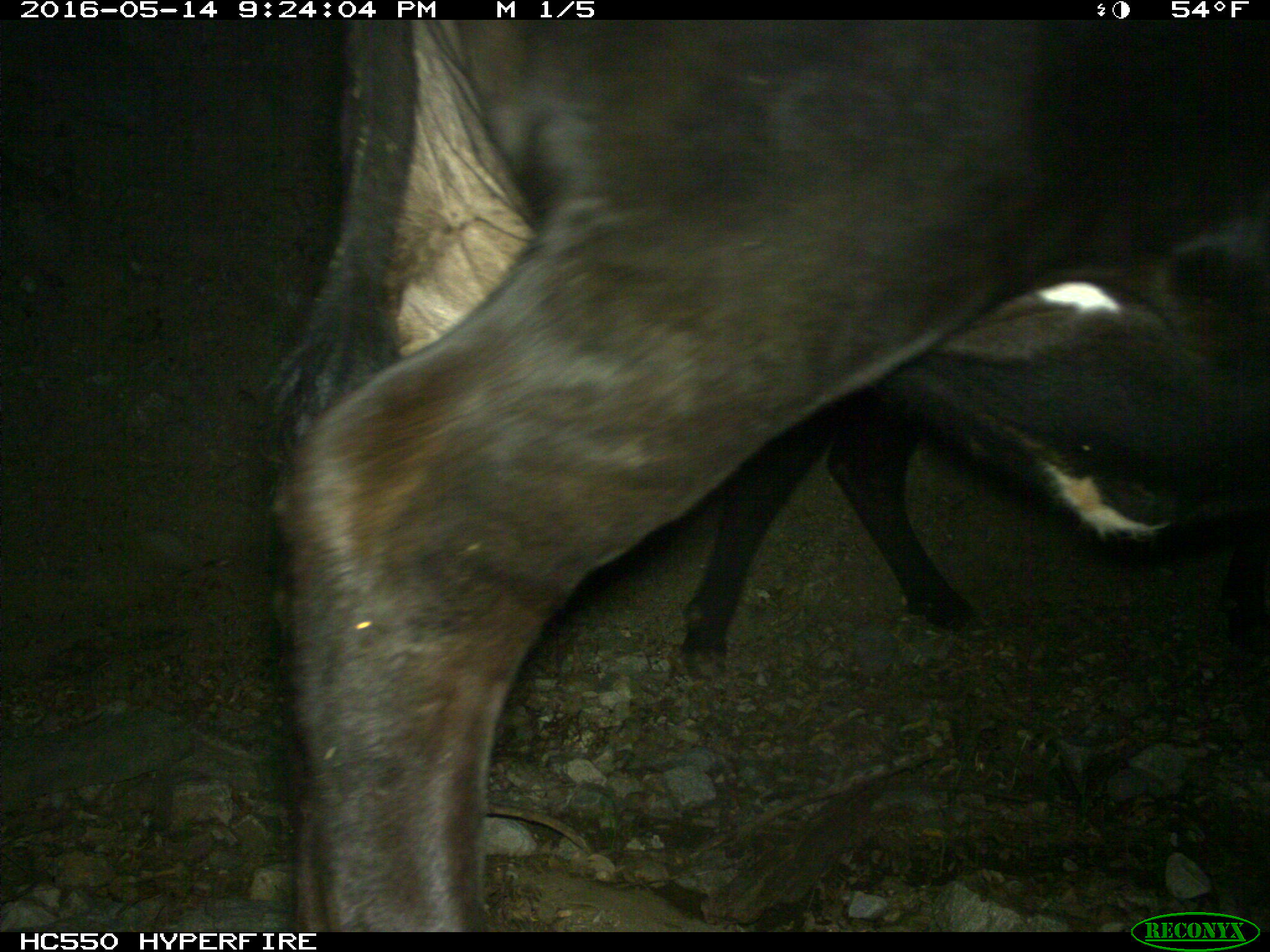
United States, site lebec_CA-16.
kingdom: Animalia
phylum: Chordata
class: Mammalia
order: Artiodactyla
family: Bovidae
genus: Bos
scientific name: Bos taurus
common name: domestic cow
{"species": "Bos taurus (domestic cow)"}